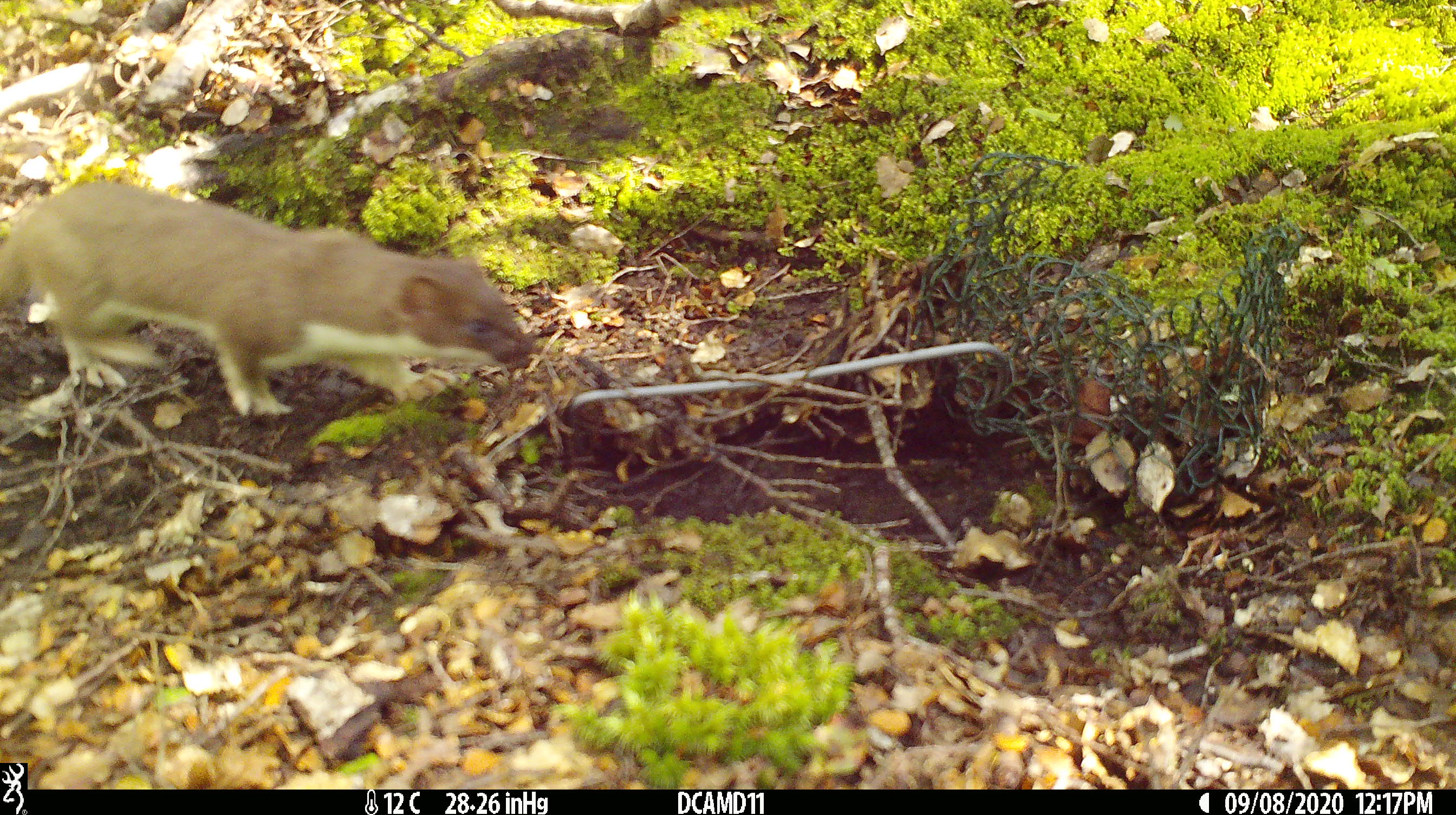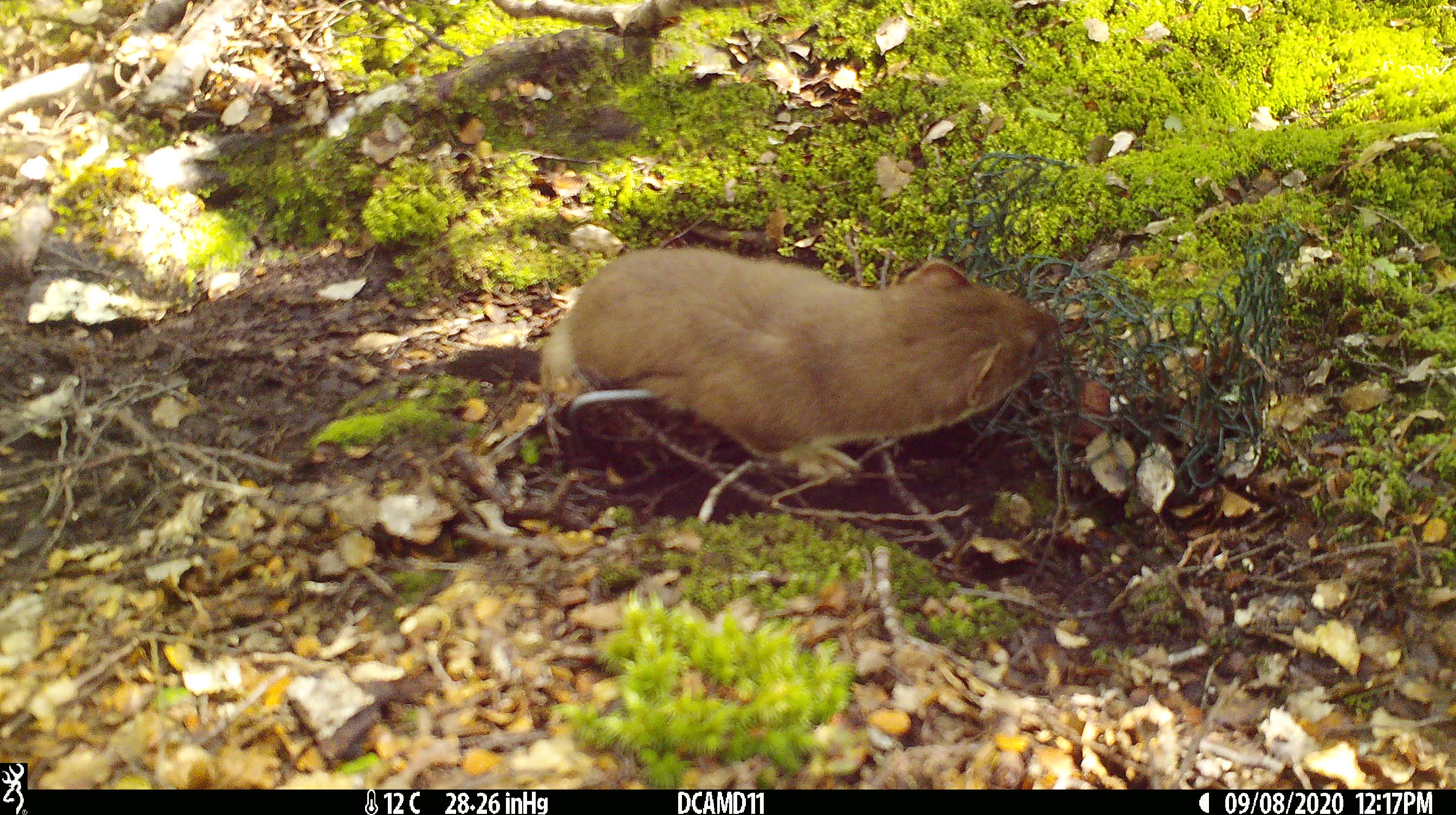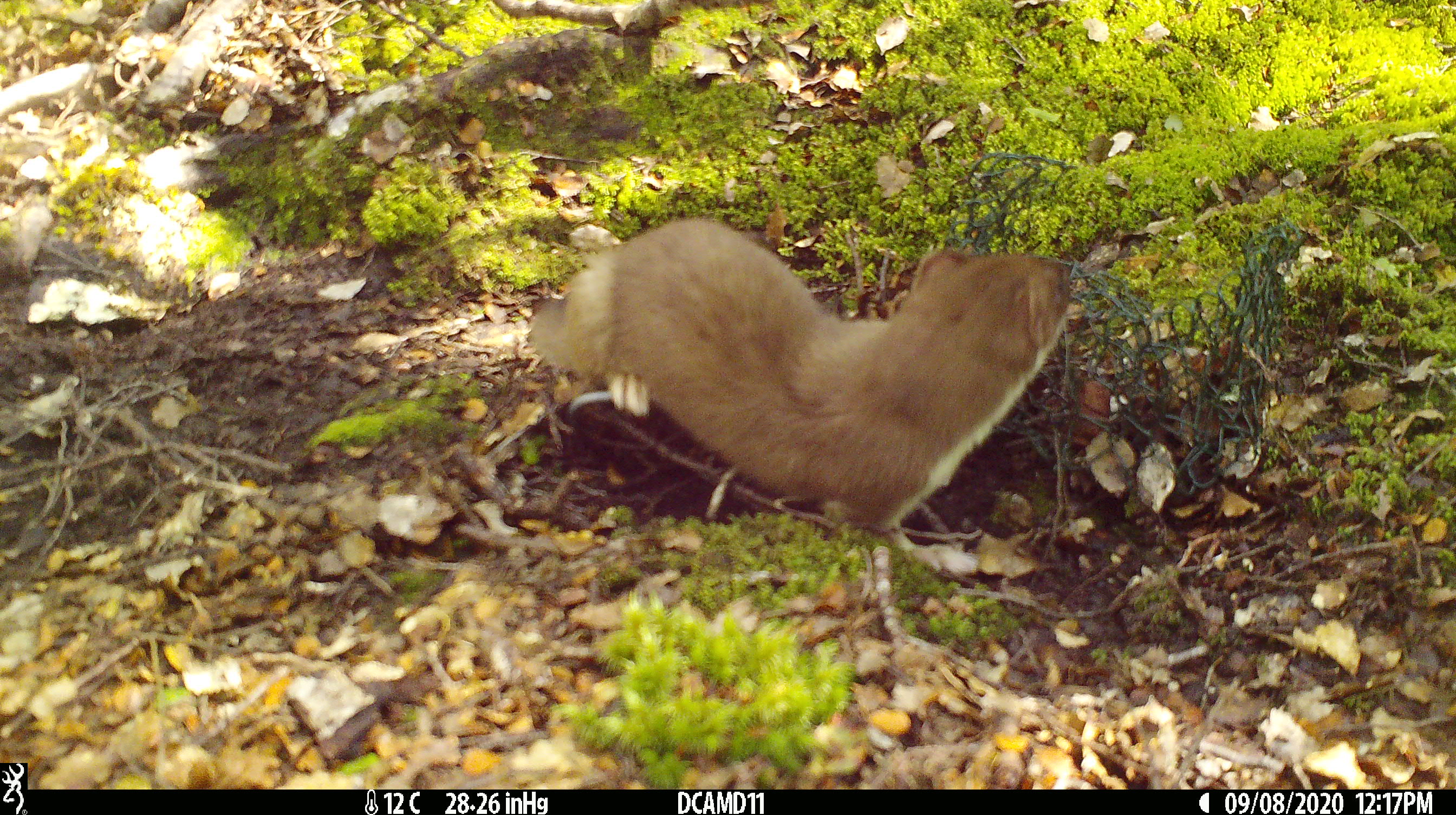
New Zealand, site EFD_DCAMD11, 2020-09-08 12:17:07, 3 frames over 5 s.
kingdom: Animalia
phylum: Chordata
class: Mammalia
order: Carnivora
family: Mustelidae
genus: Mustela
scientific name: Mustela erminea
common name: stoat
Stoat (Mustela erminea).